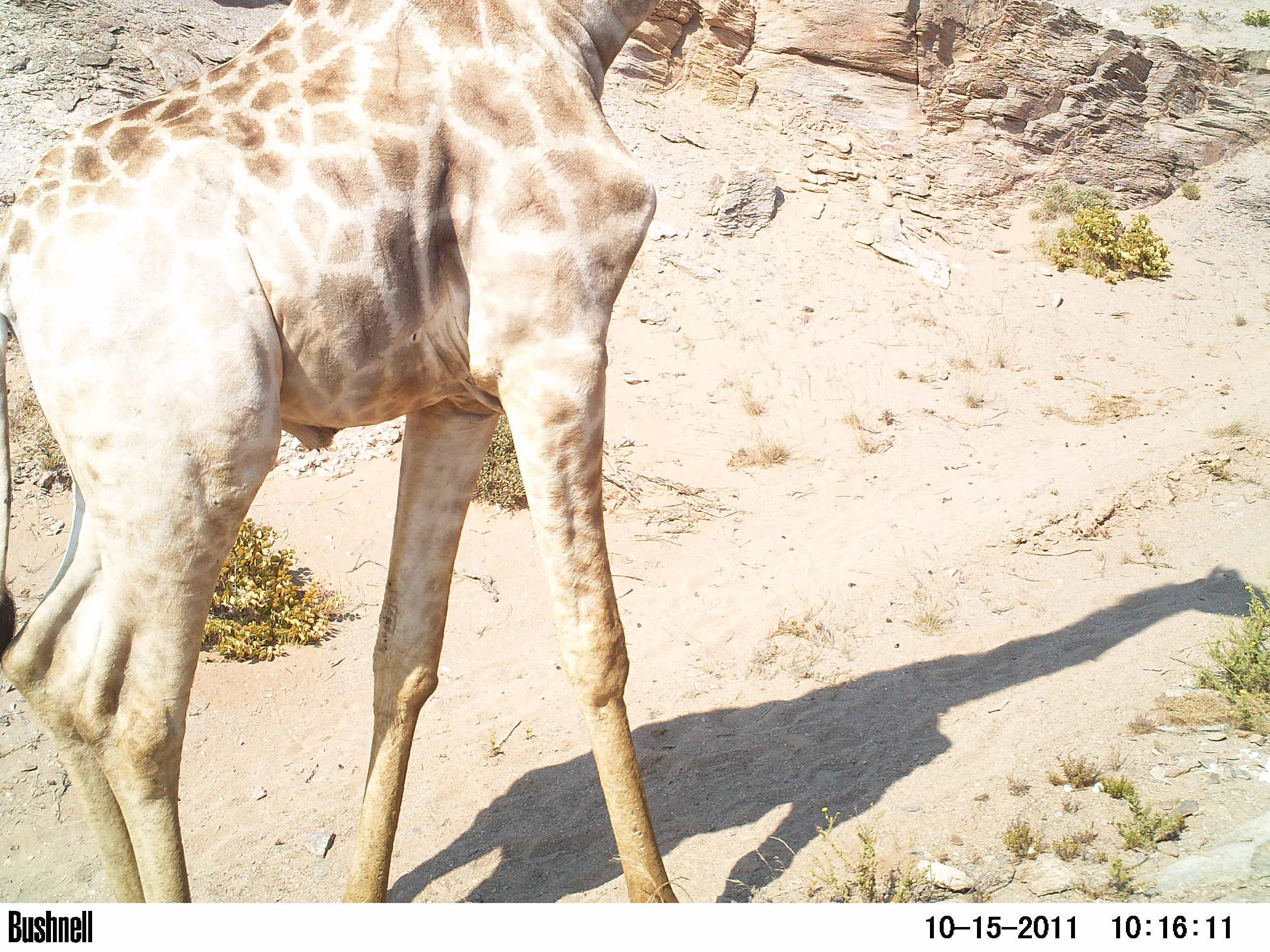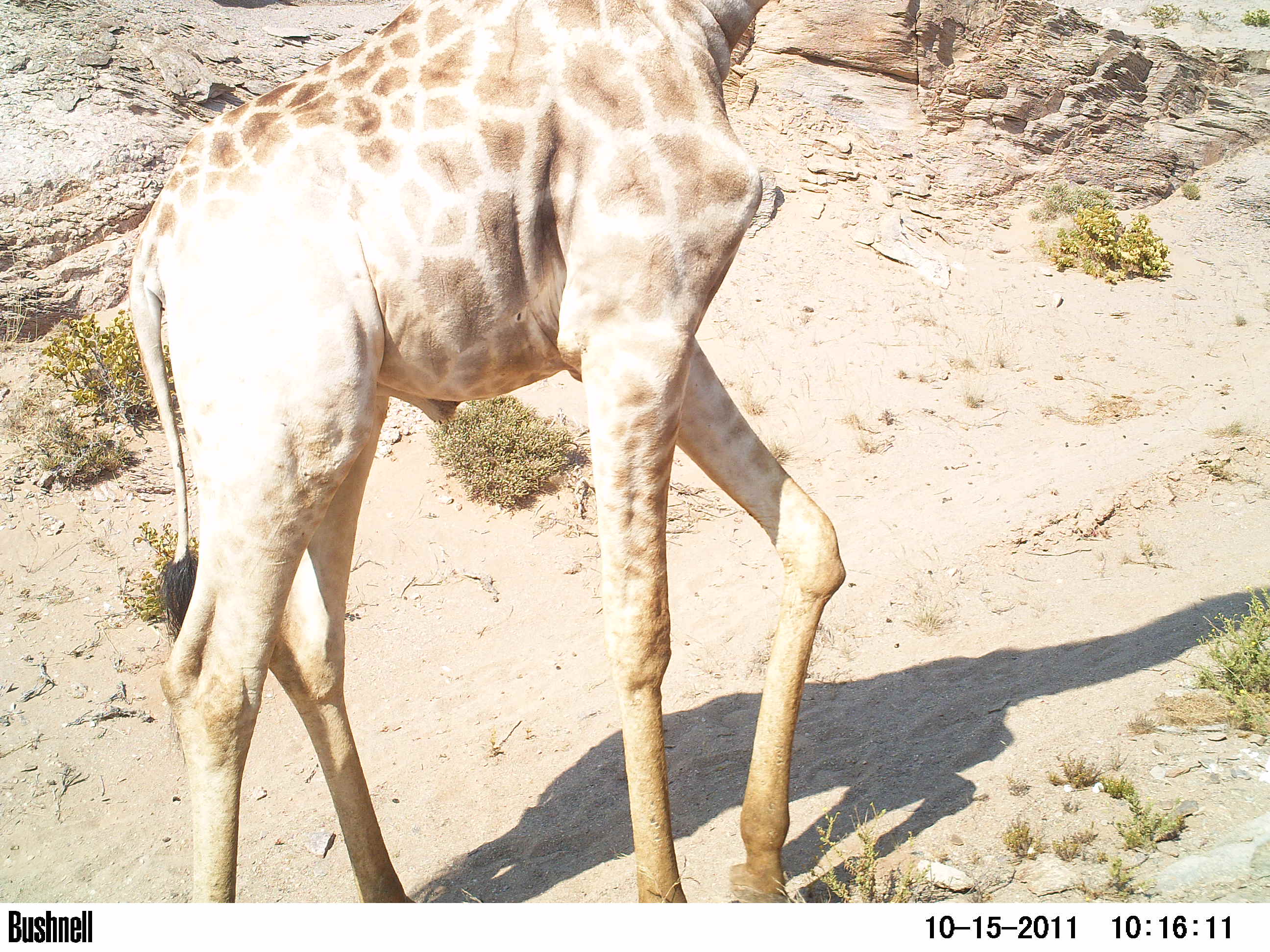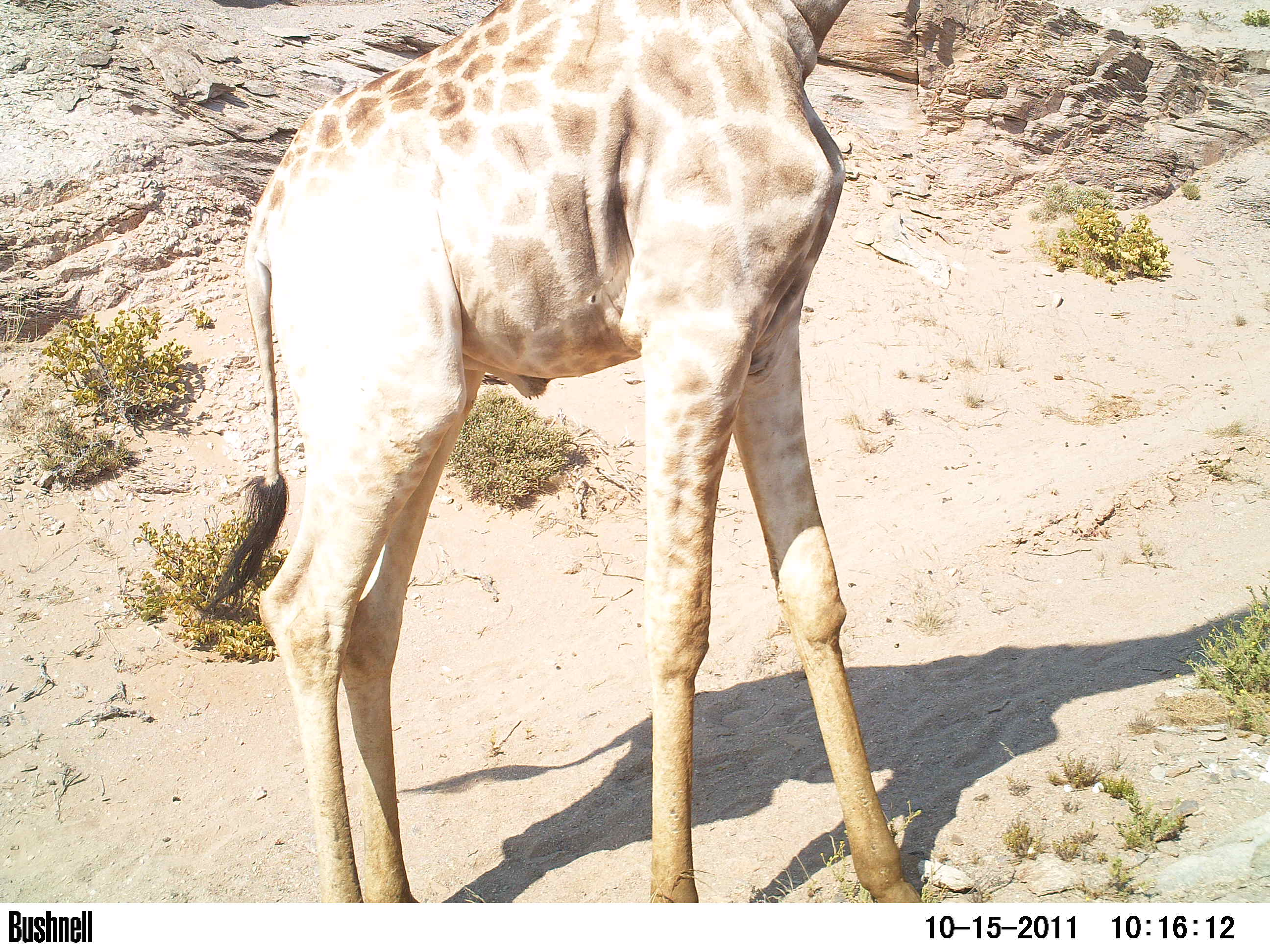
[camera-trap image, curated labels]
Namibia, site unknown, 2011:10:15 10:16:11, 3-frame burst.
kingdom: Animalia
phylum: Chordata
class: Mammalia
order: Artiodactyla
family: Giraffidae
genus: Giraffa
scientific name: Giraffa camelopardalis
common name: giraffe